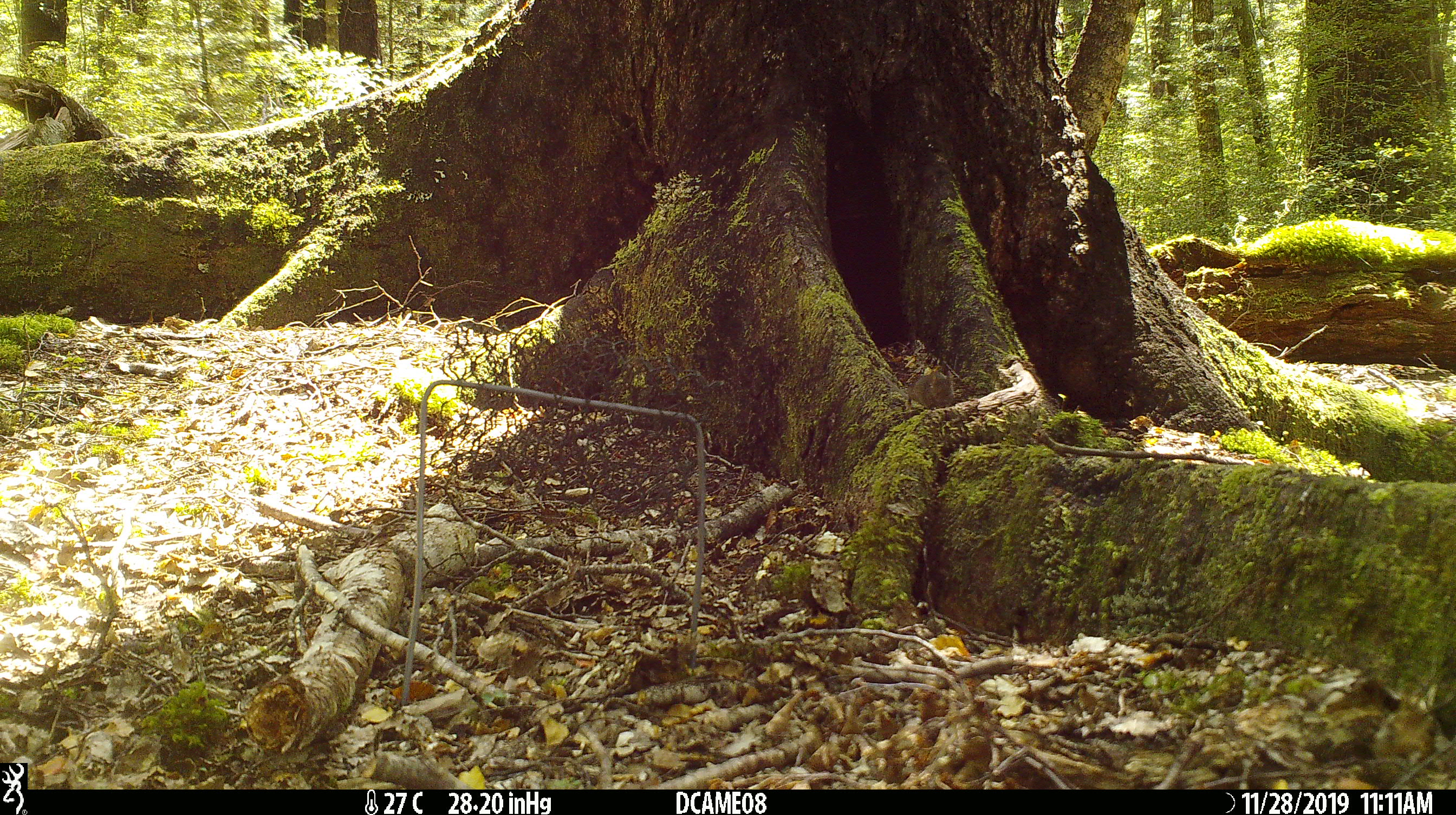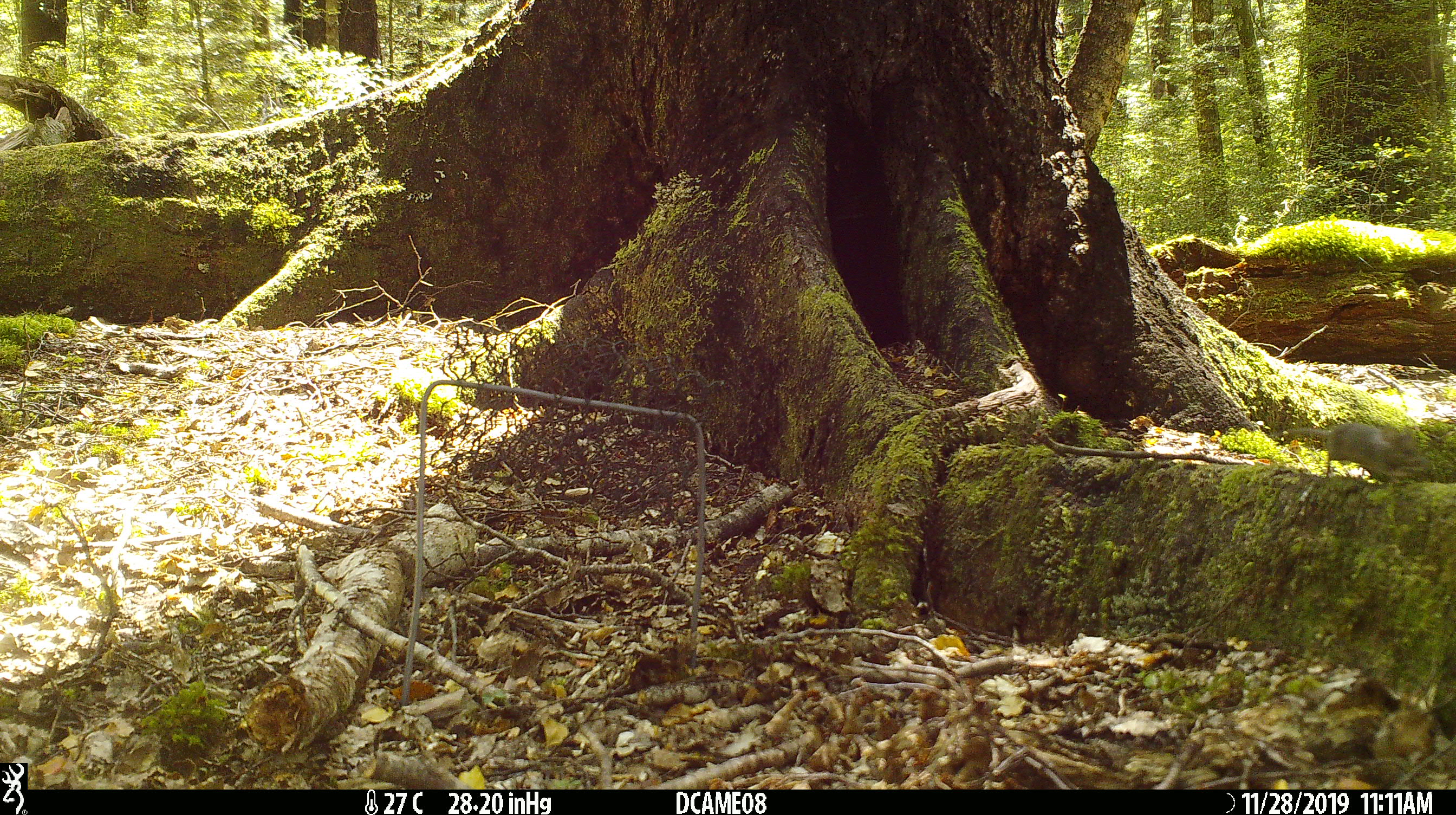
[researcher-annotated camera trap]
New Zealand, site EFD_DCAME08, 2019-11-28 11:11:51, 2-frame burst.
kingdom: Animalia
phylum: Chordata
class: Mammalia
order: Rodentia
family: Muridae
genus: Mus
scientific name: Mus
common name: mouse